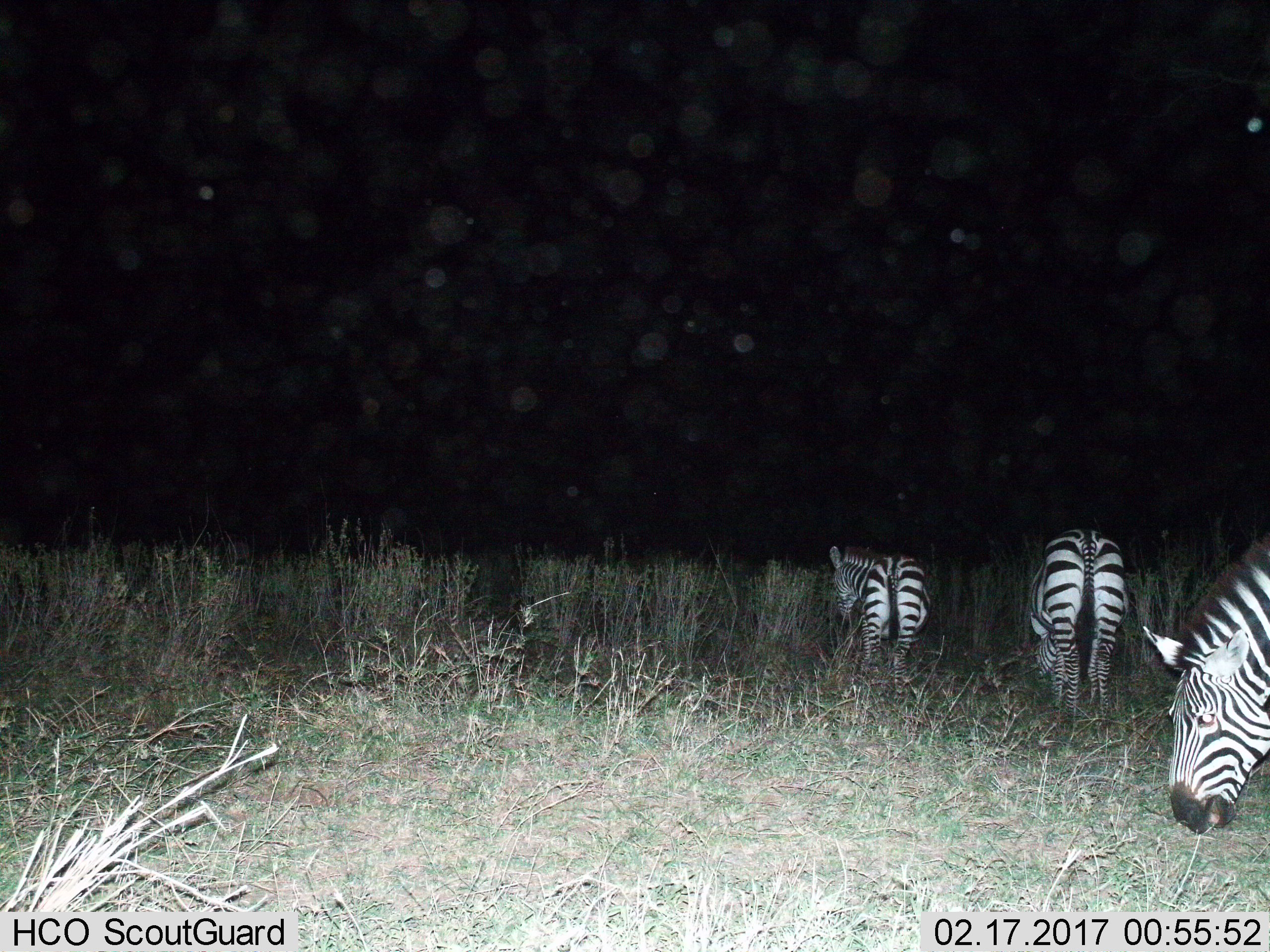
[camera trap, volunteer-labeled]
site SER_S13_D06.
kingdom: Animalia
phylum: Chordata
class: Mammalia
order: Perissodactyla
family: Equidae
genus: Equus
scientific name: Equus quagga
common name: plains zebra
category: zebraplains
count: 3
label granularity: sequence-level